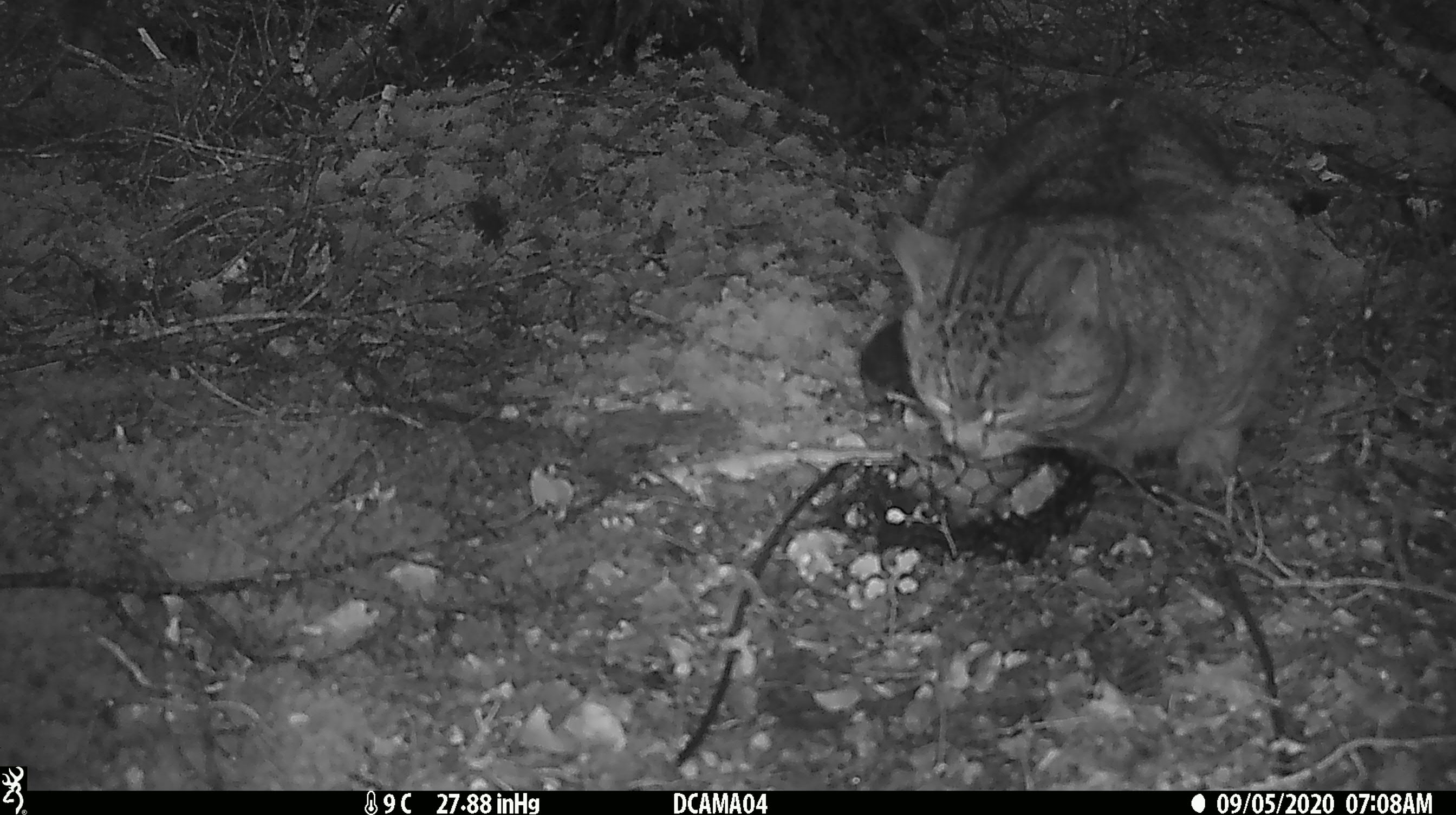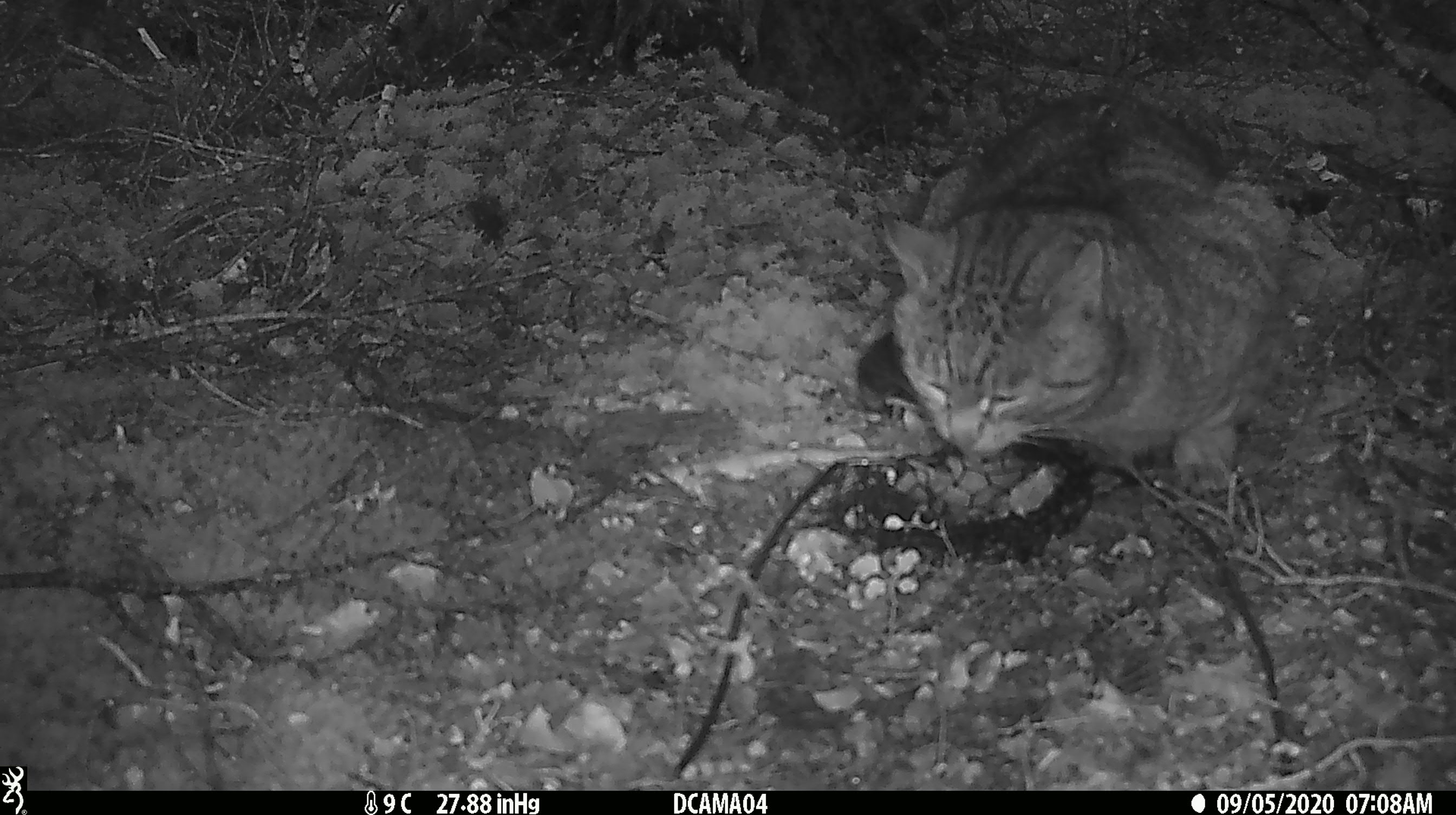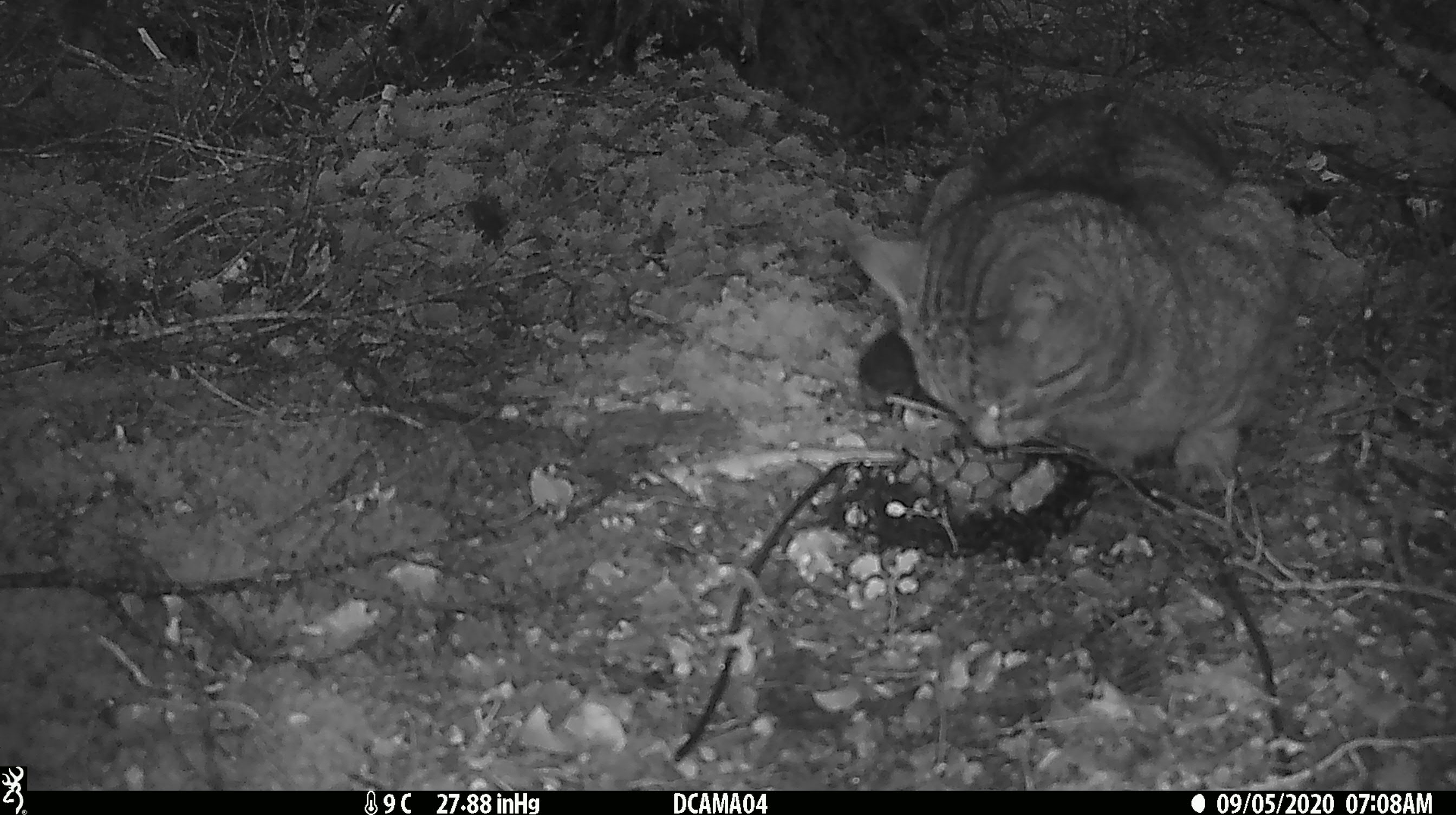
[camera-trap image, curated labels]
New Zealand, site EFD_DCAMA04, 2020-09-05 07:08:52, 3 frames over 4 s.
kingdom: Animalia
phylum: Chordata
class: Mammalia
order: Carnivora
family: Felidae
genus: Felis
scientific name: Felis catus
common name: domestic cat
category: cat